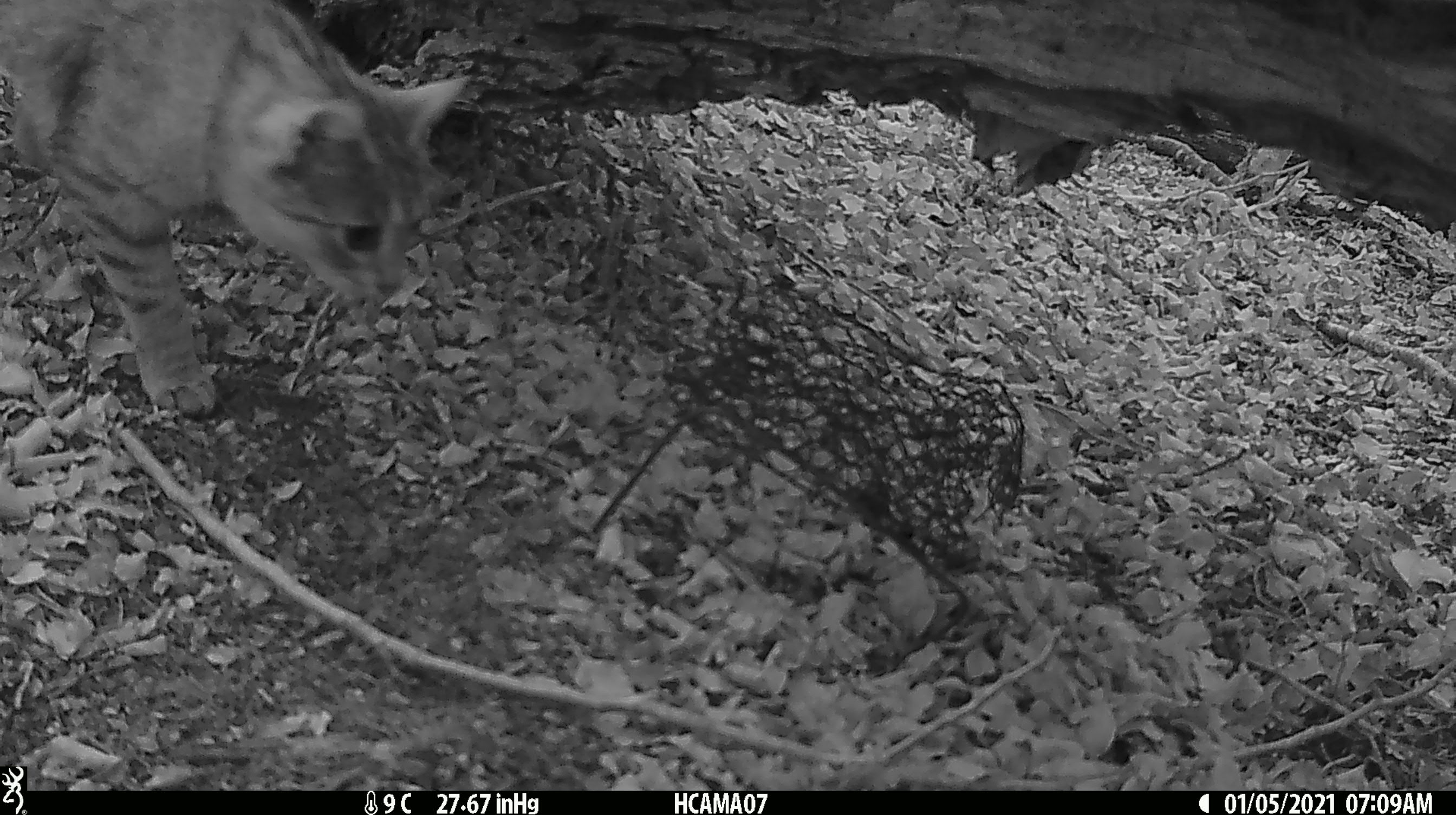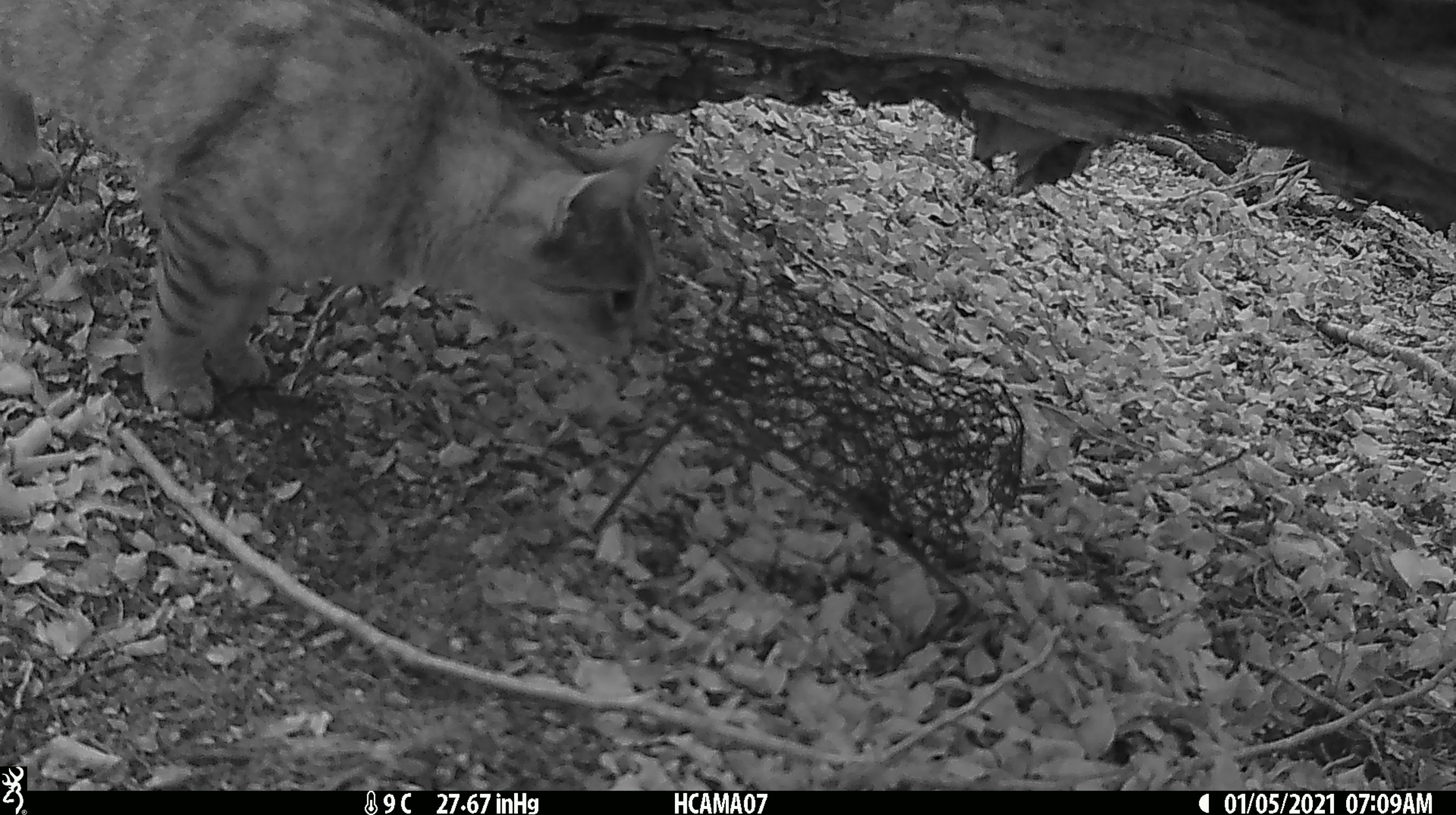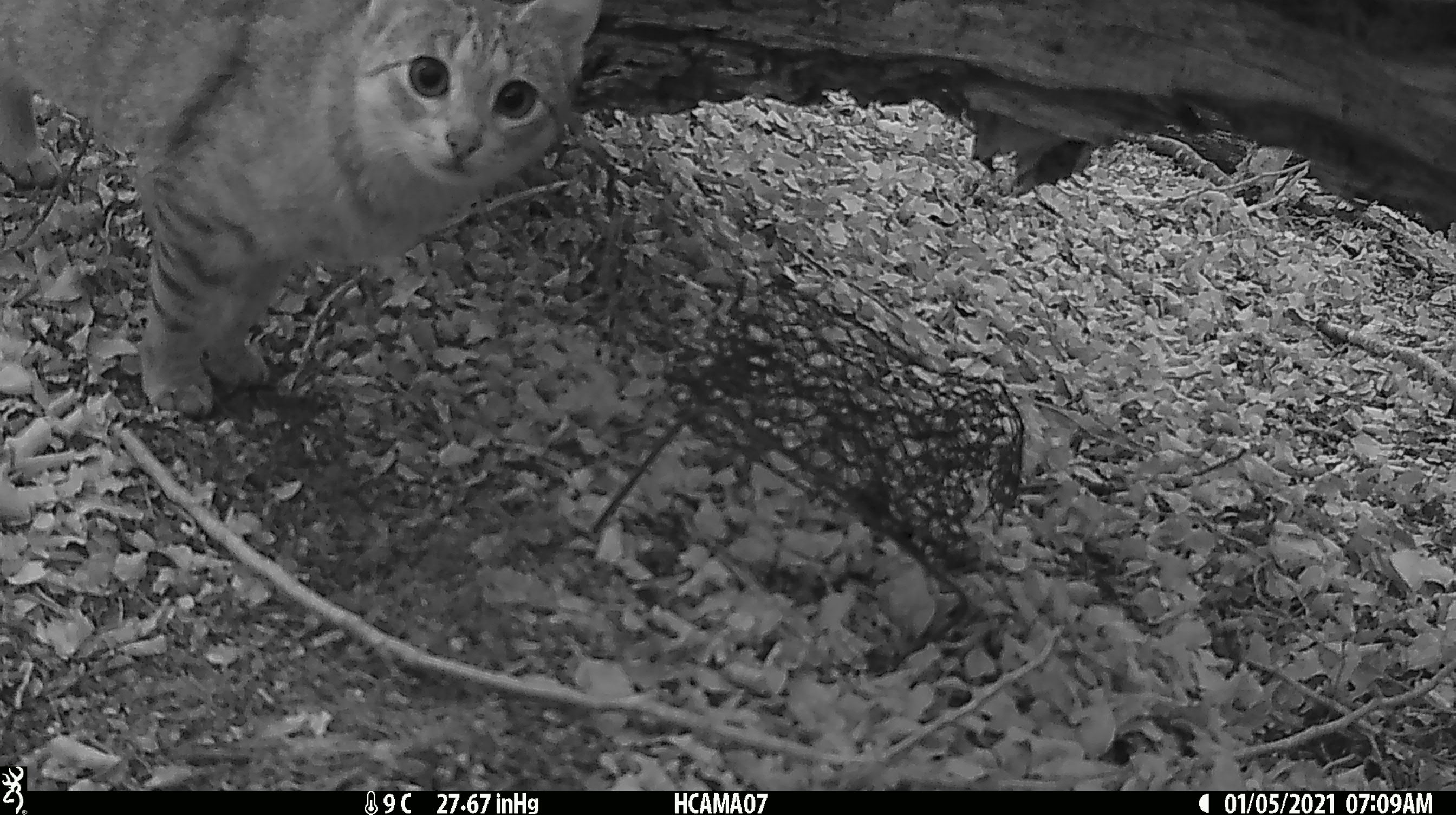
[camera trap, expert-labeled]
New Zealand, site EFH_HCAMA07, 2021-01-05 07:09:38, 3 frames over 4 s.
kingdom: Animalia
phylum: Chordata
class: Mammalia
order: Carnivora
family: Felidae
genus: Felis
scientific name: Felis catus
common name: domestic cat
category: cat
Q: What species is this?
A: Cat (domestic cat) (Felis catus).